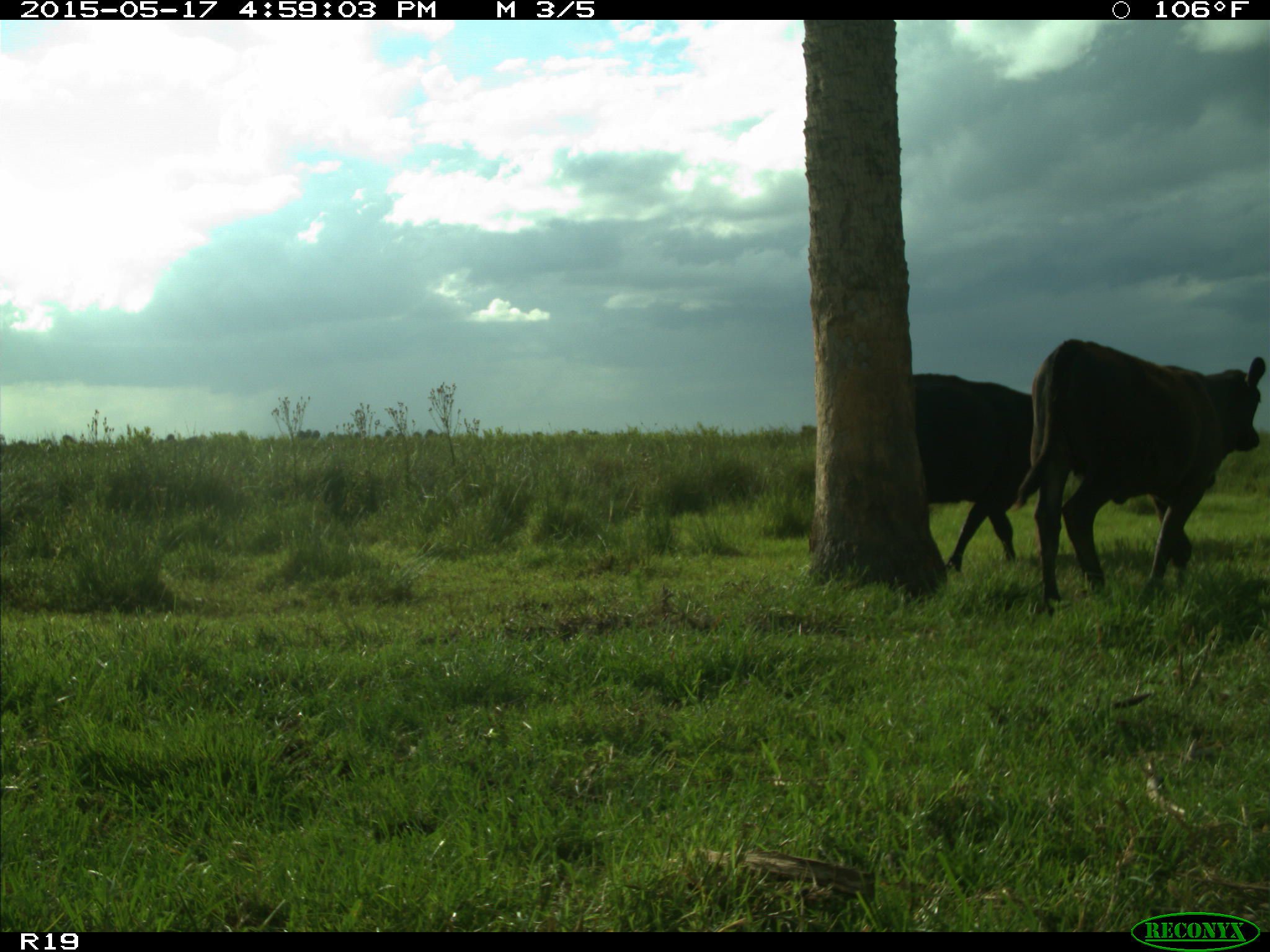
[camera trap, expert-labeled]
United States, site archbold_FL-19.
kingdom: Animalia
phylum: Chordata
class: Mammalia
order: Artiodactyla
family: Bovidae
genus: Bos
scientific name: Bos taurus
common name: domestic cow